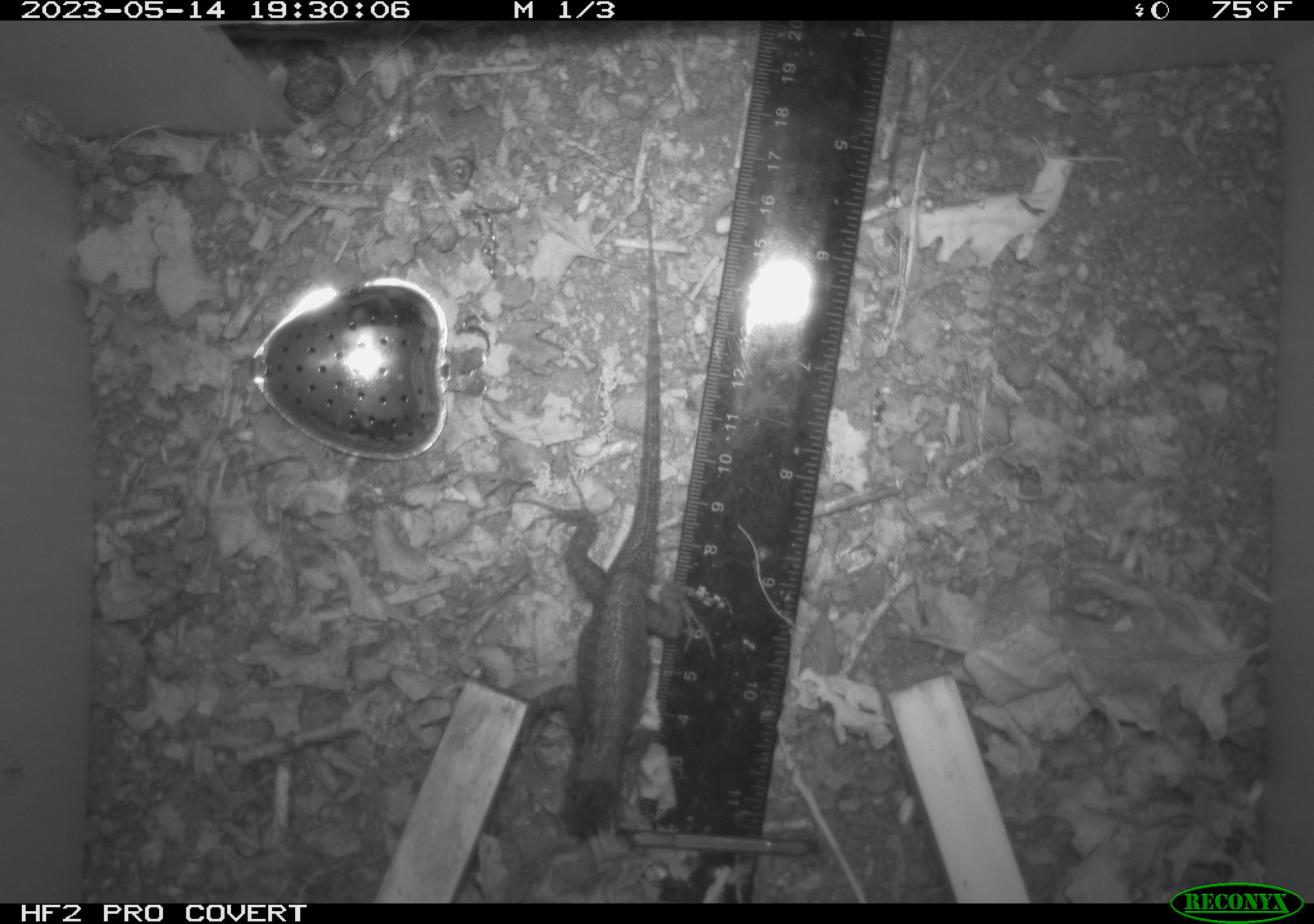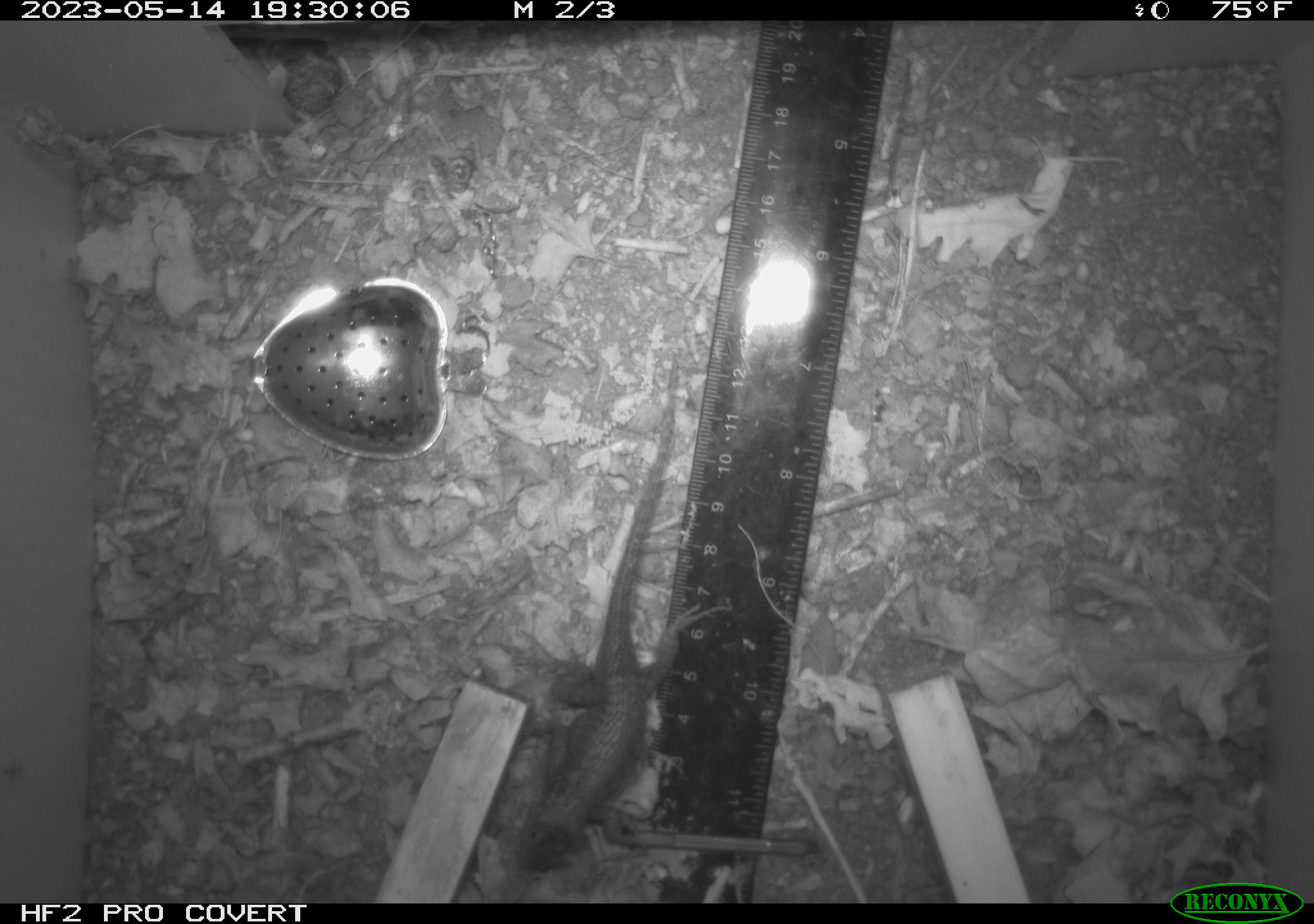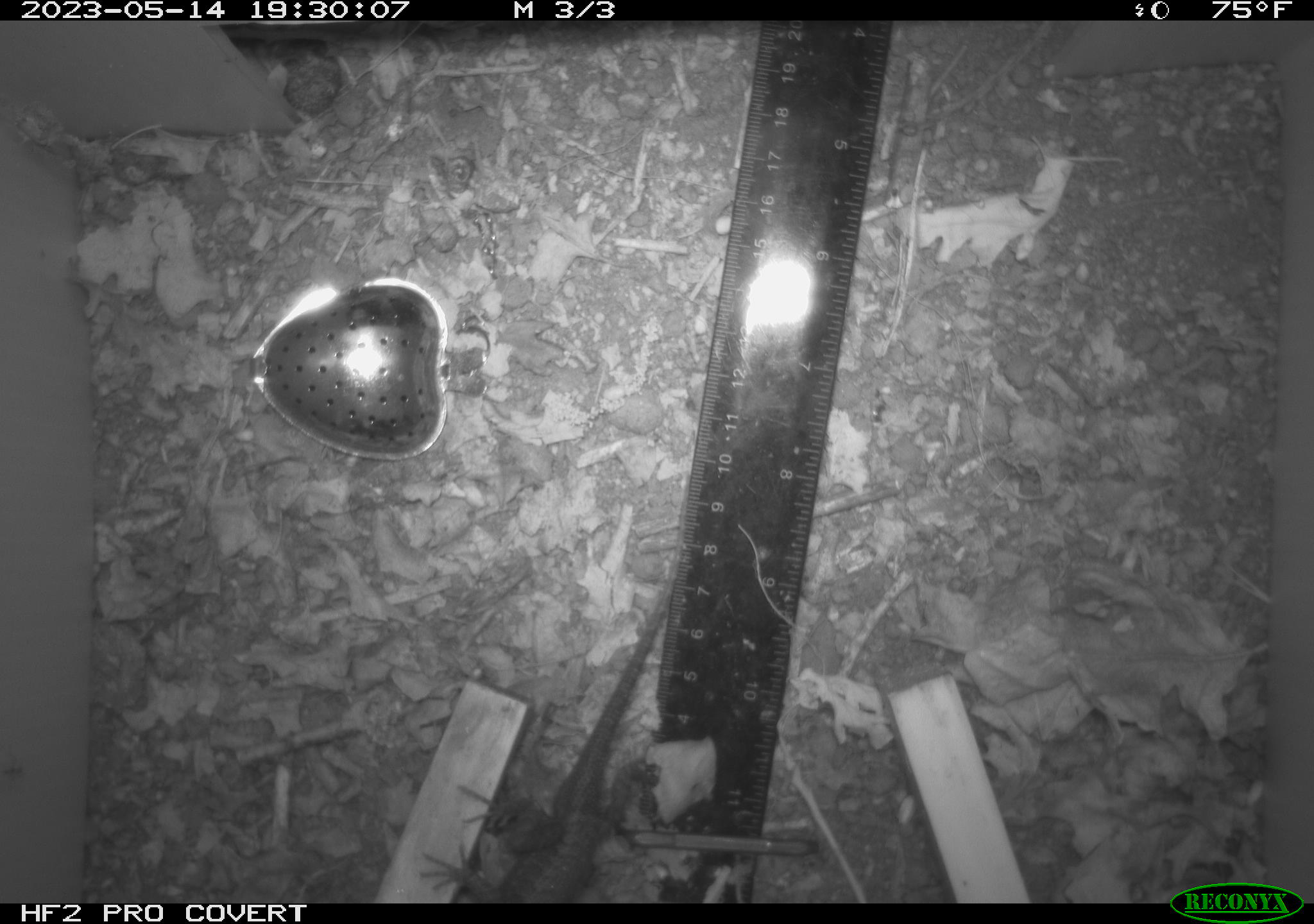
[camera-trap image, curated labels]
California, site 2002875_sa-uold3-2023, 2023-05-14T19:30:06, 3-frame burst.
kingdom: Animalia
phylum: Chordata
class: Reptilia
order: Squamata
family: Phrynosomatidae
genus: Sceloporus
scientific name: Sceloporus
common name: spiny lizards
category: sceloporus species